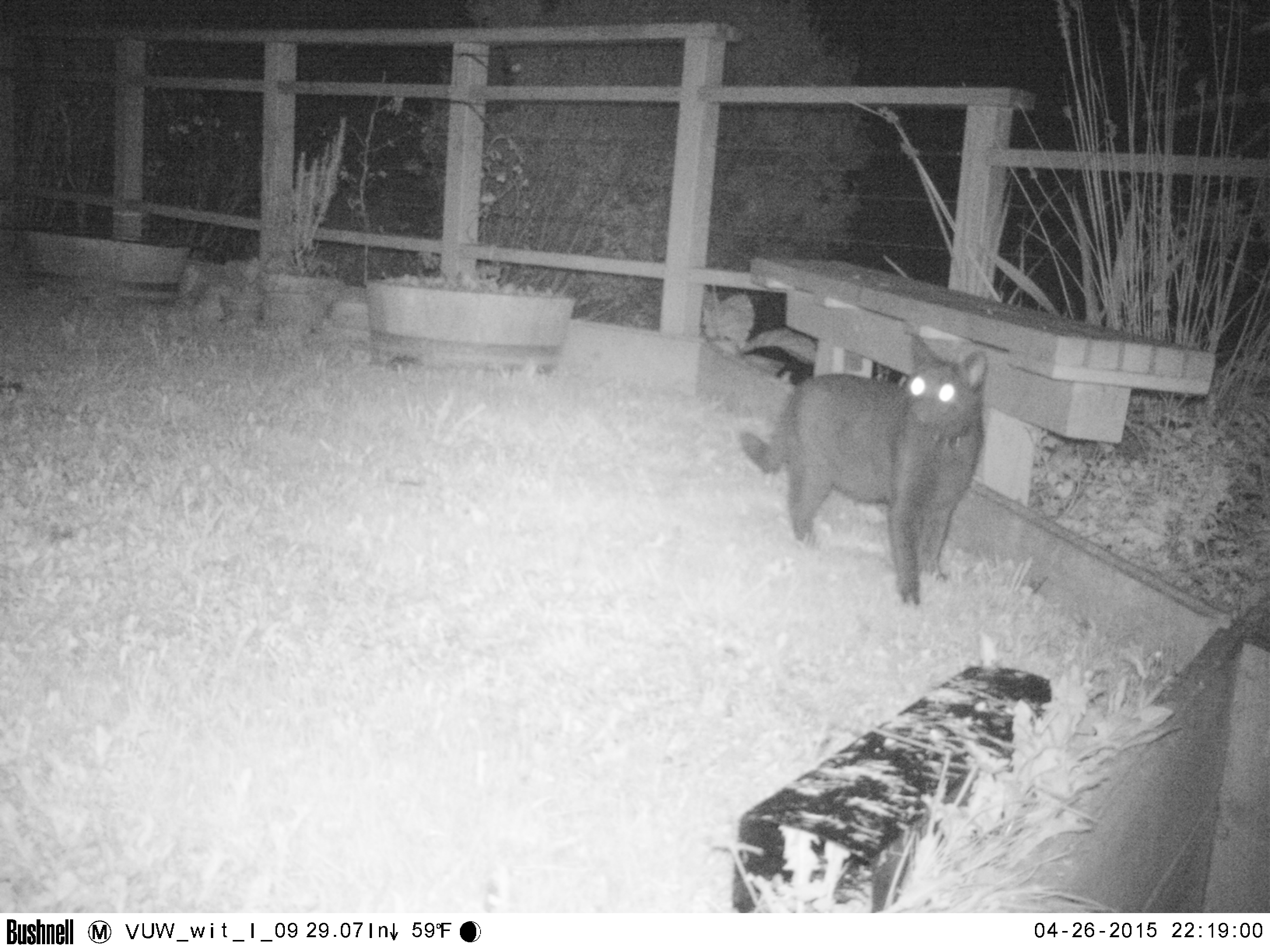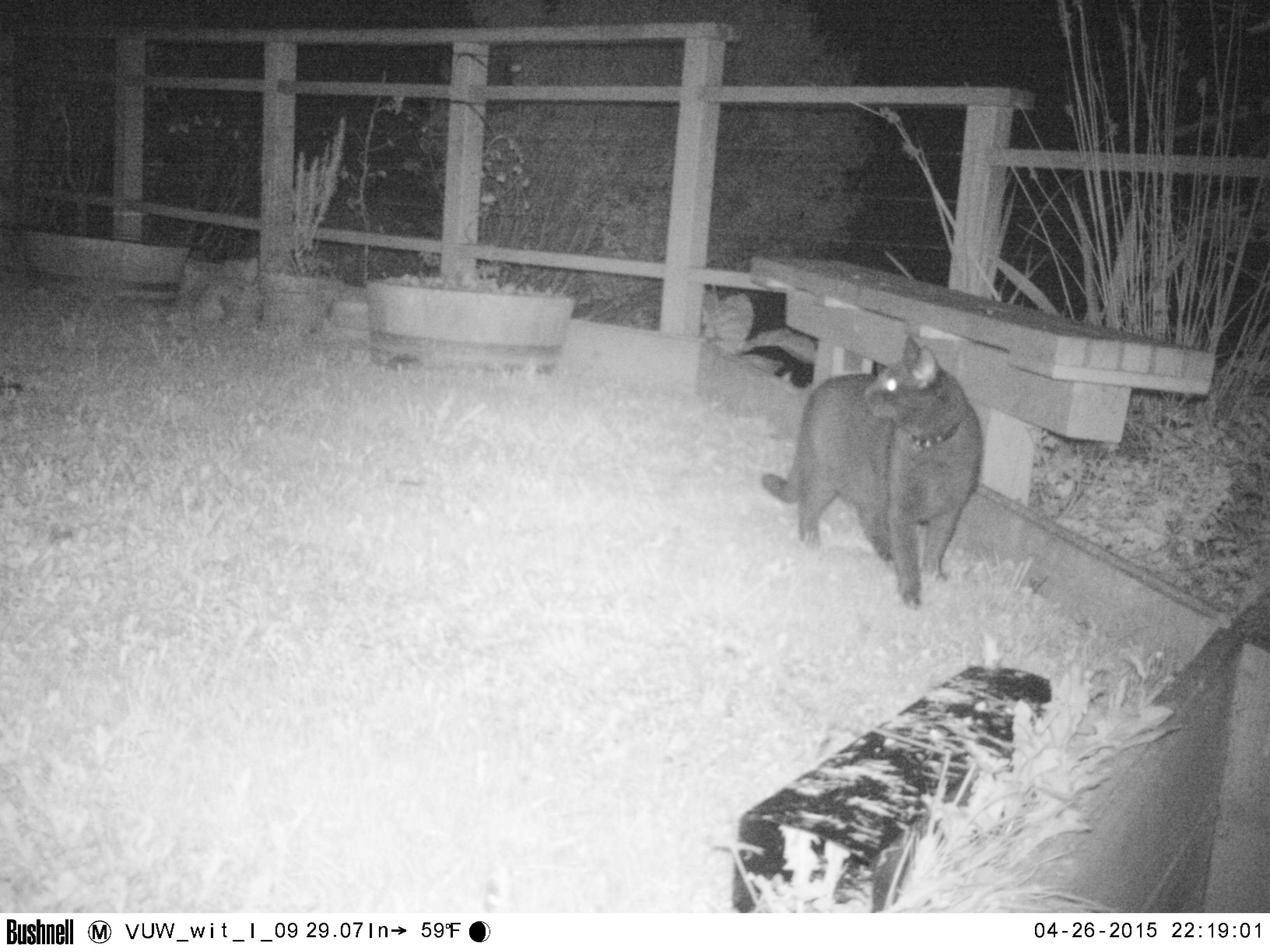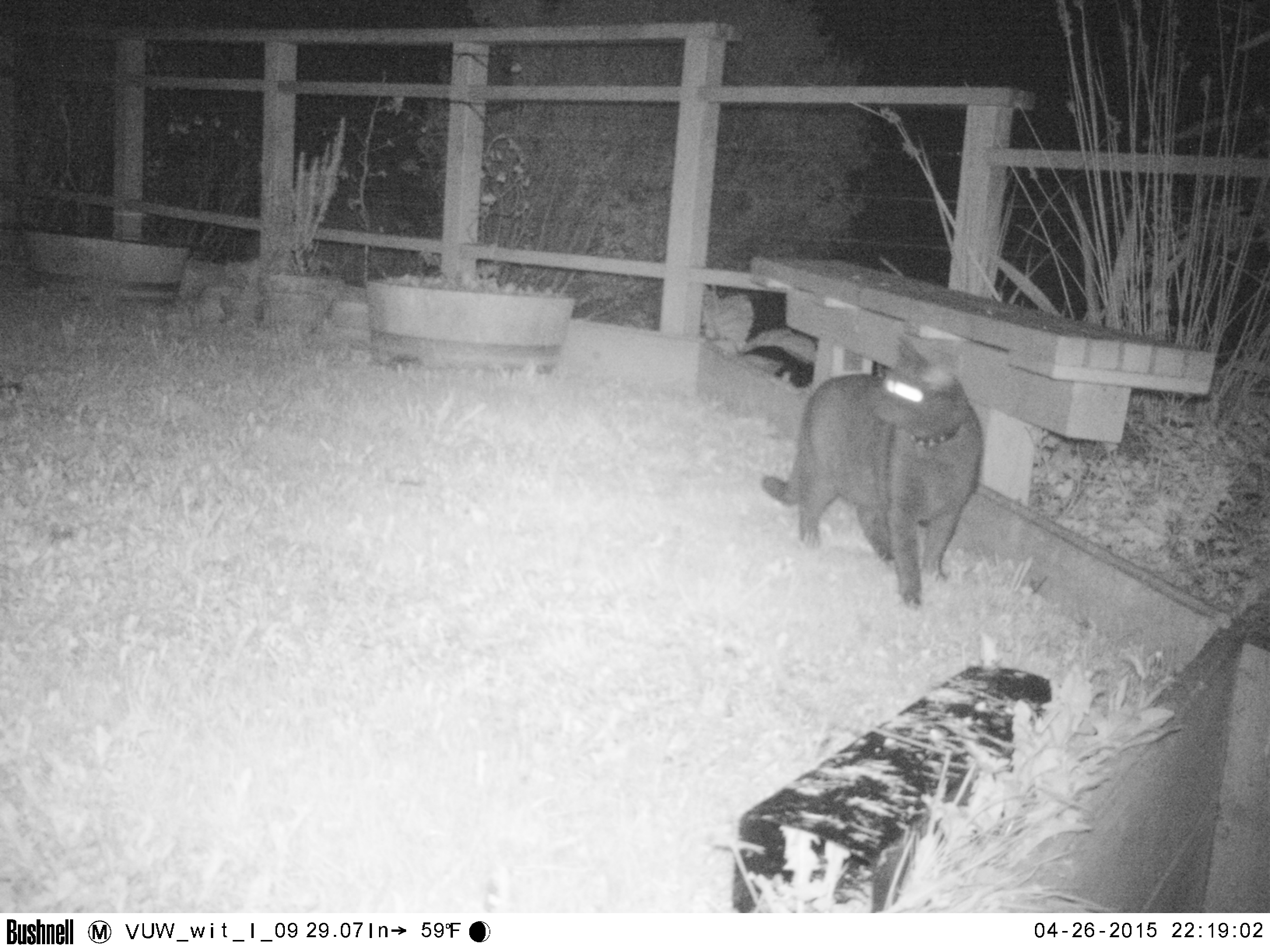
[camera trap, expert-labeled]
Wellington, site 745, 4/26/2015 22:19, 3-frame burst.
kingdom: Animalia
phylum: Chordata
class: Mammalia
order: Carnivora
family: Felidae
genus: Felis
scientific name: Felis catus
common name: cat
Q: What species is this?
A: Cat (Felis catus).